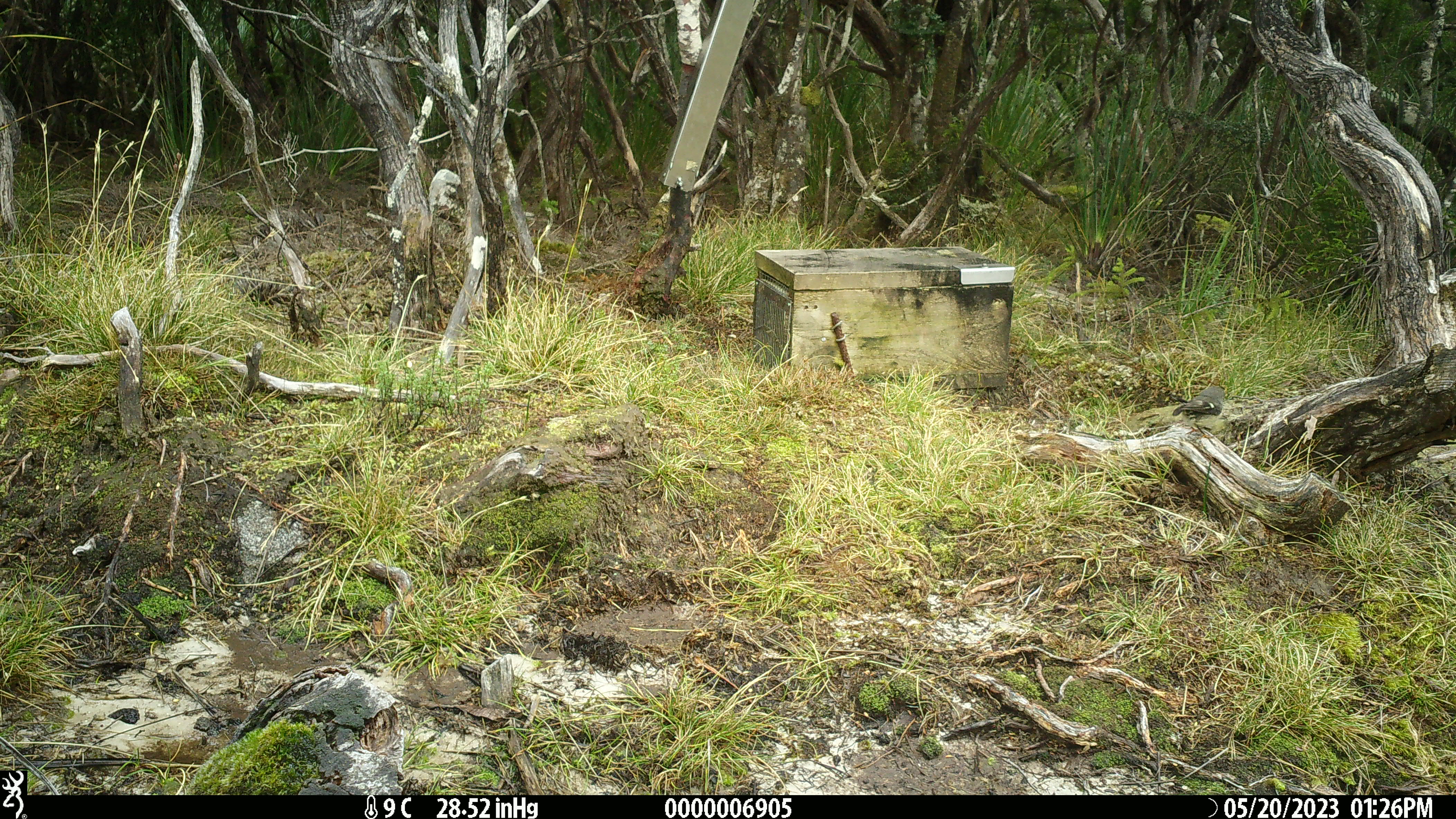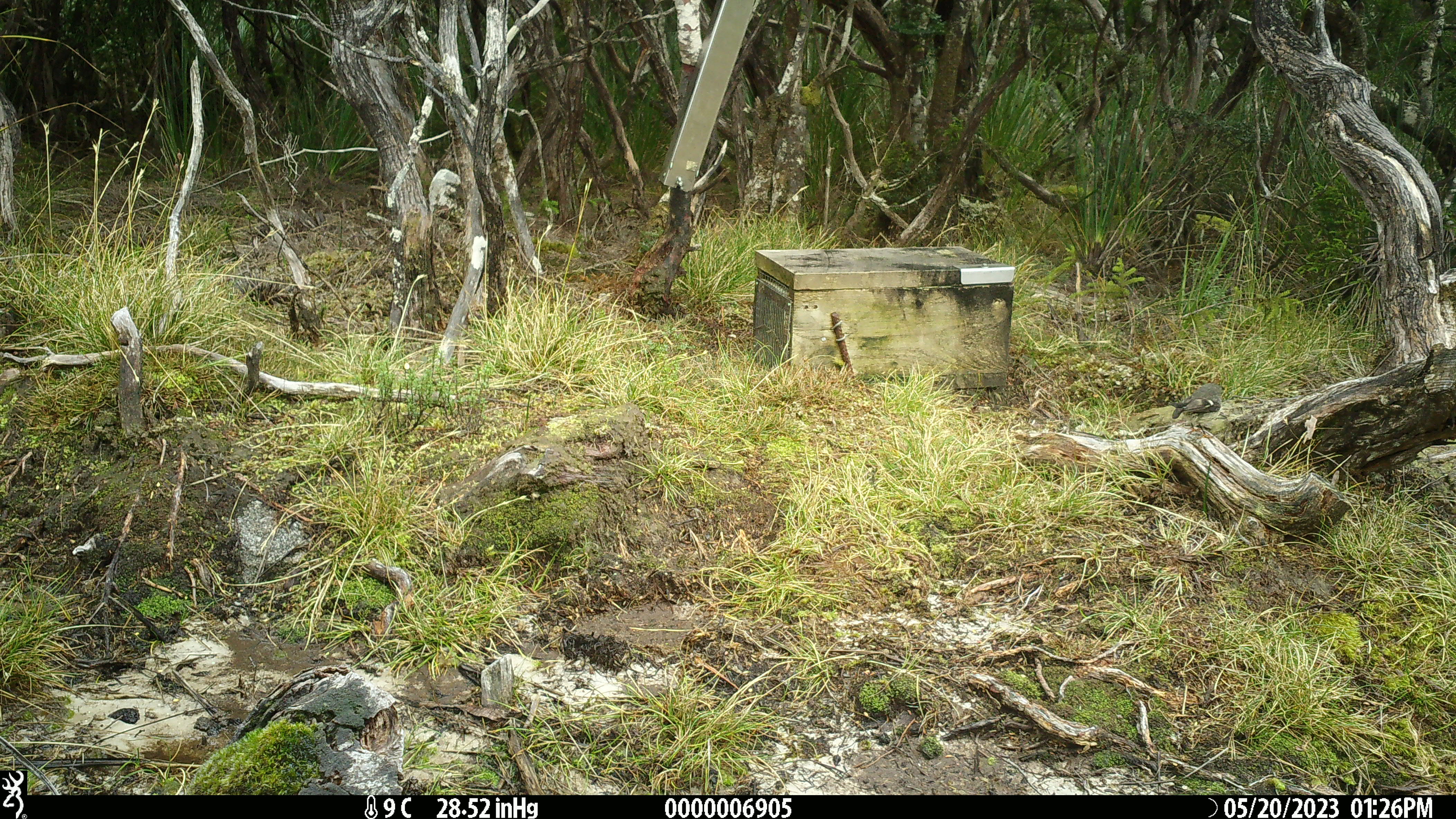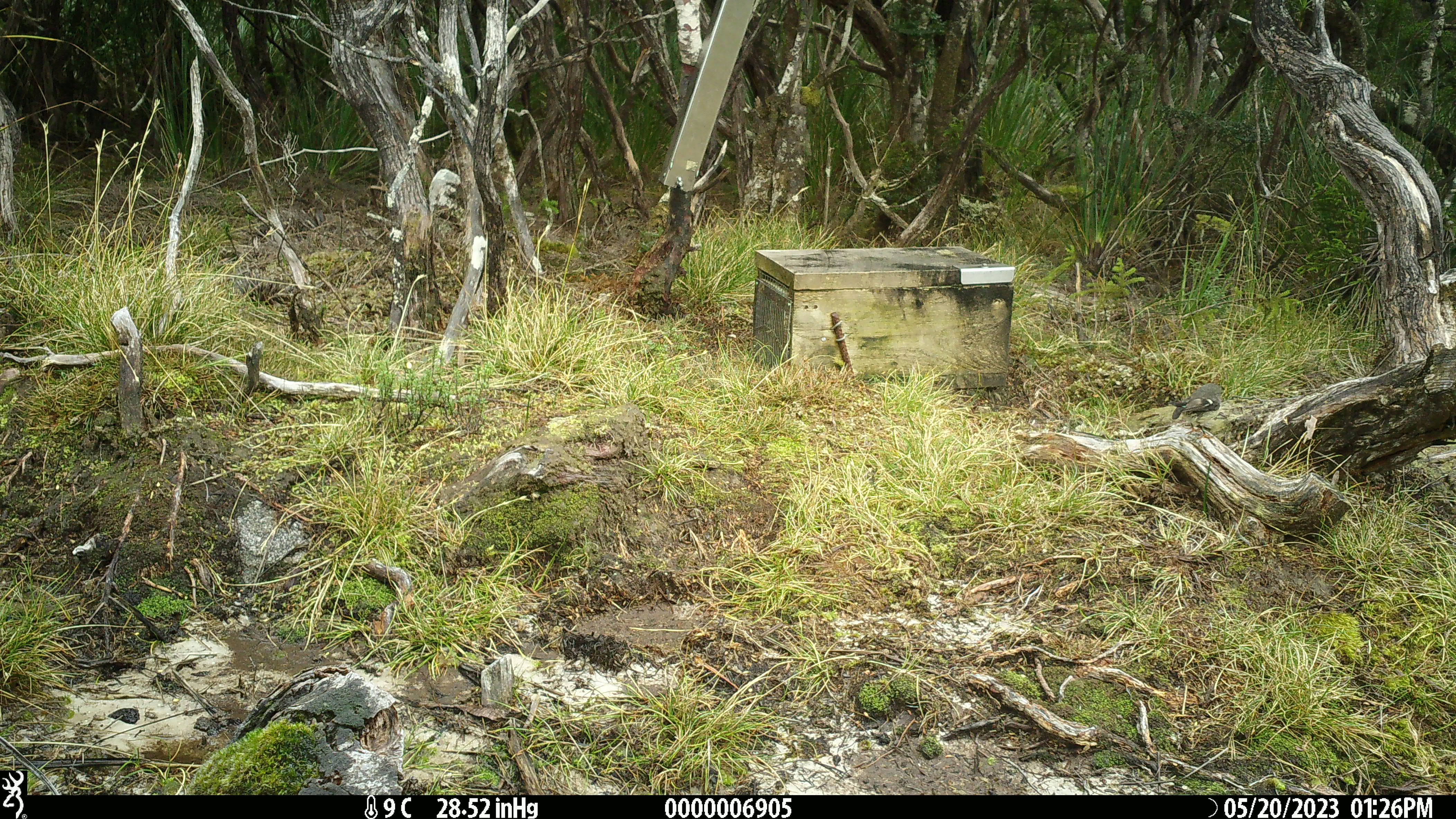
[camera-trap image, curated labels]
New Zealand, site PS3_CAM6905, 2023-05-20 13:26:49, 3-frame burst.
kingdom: Animalia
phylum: Chordata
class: Aves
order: Passeriformes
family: Petroicidae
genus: Petroica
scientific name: Petroica macrocephala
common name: tomtit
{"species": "tomtit (Petroica macrocephala)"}